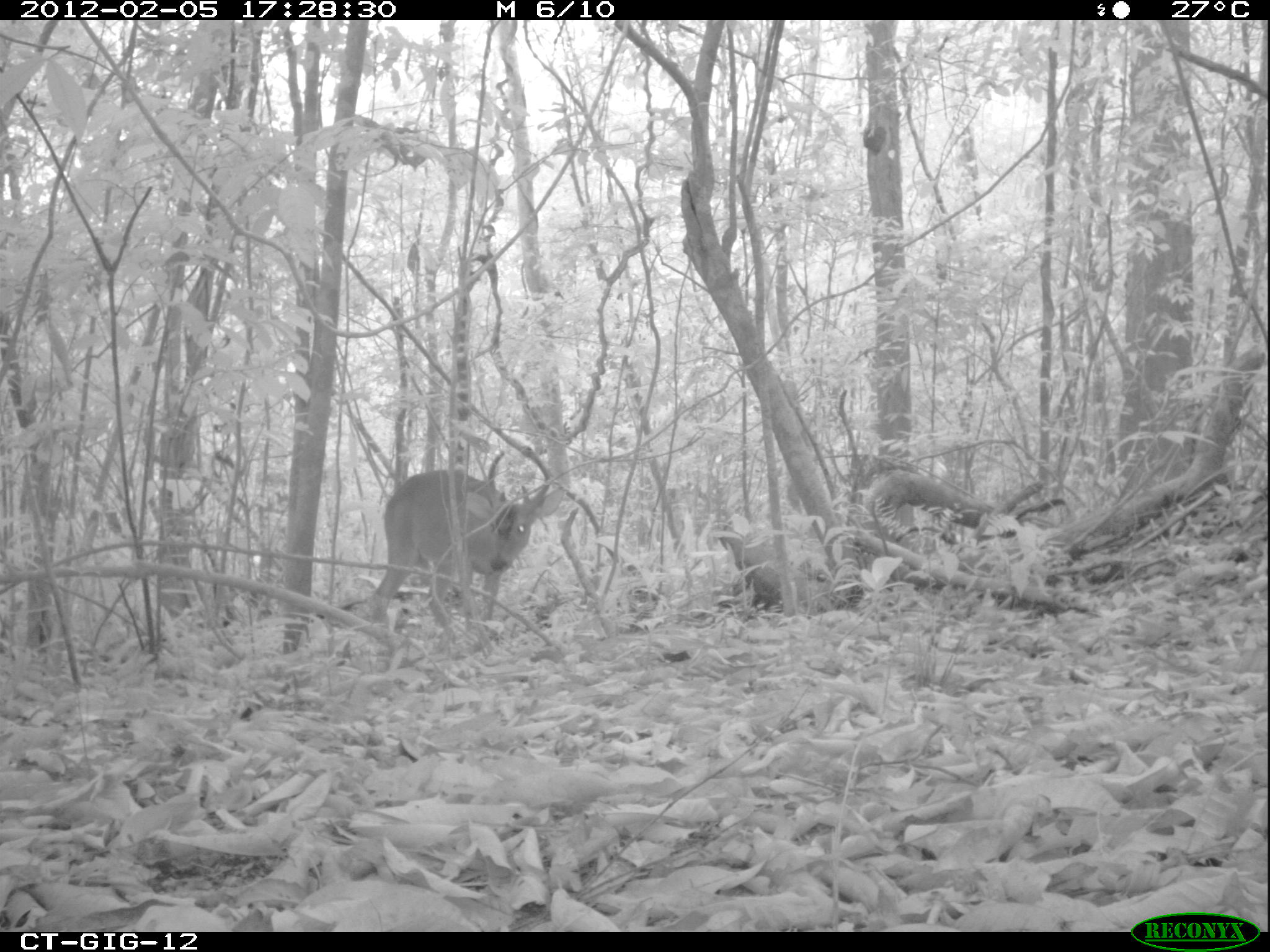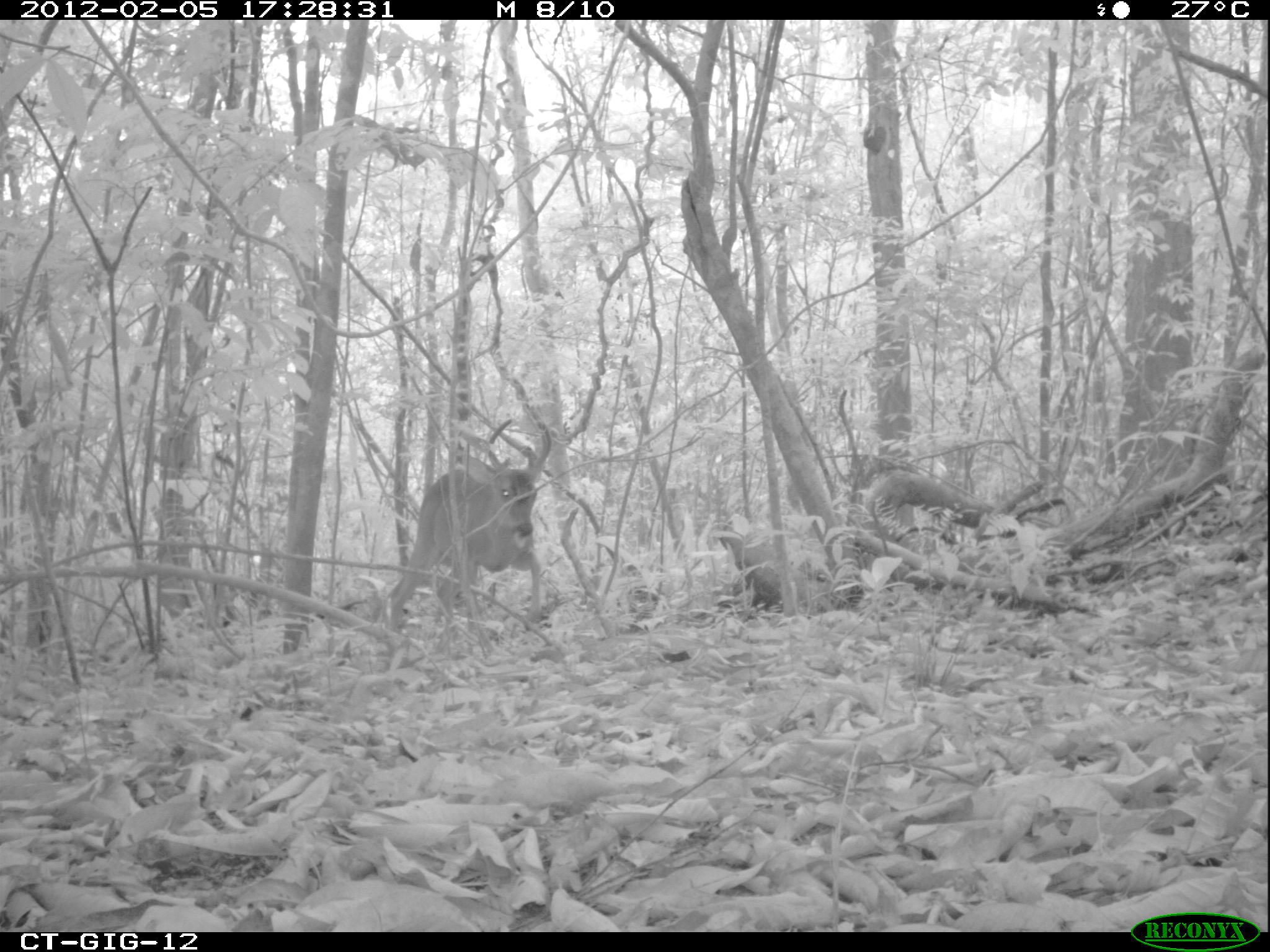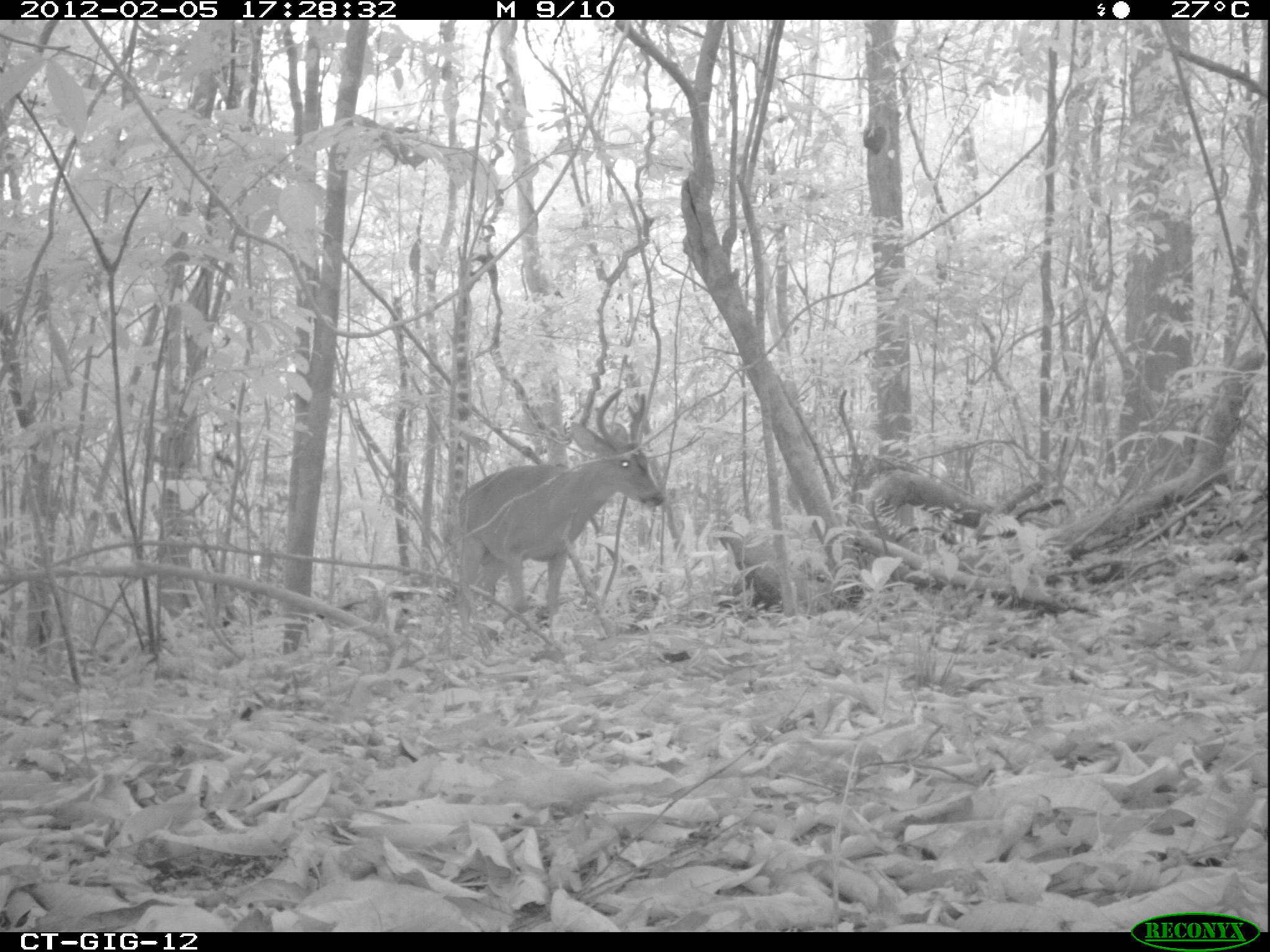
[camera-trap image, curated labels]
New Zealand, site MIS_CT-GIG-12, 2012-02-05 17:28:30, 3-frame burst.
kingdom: Animalia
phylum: Chordata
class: Mammalia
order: Artiodactyla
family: Cervidae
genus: Odocoileus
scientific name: Odocoileus virginianus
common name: white-tailed deer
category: white tailed deer